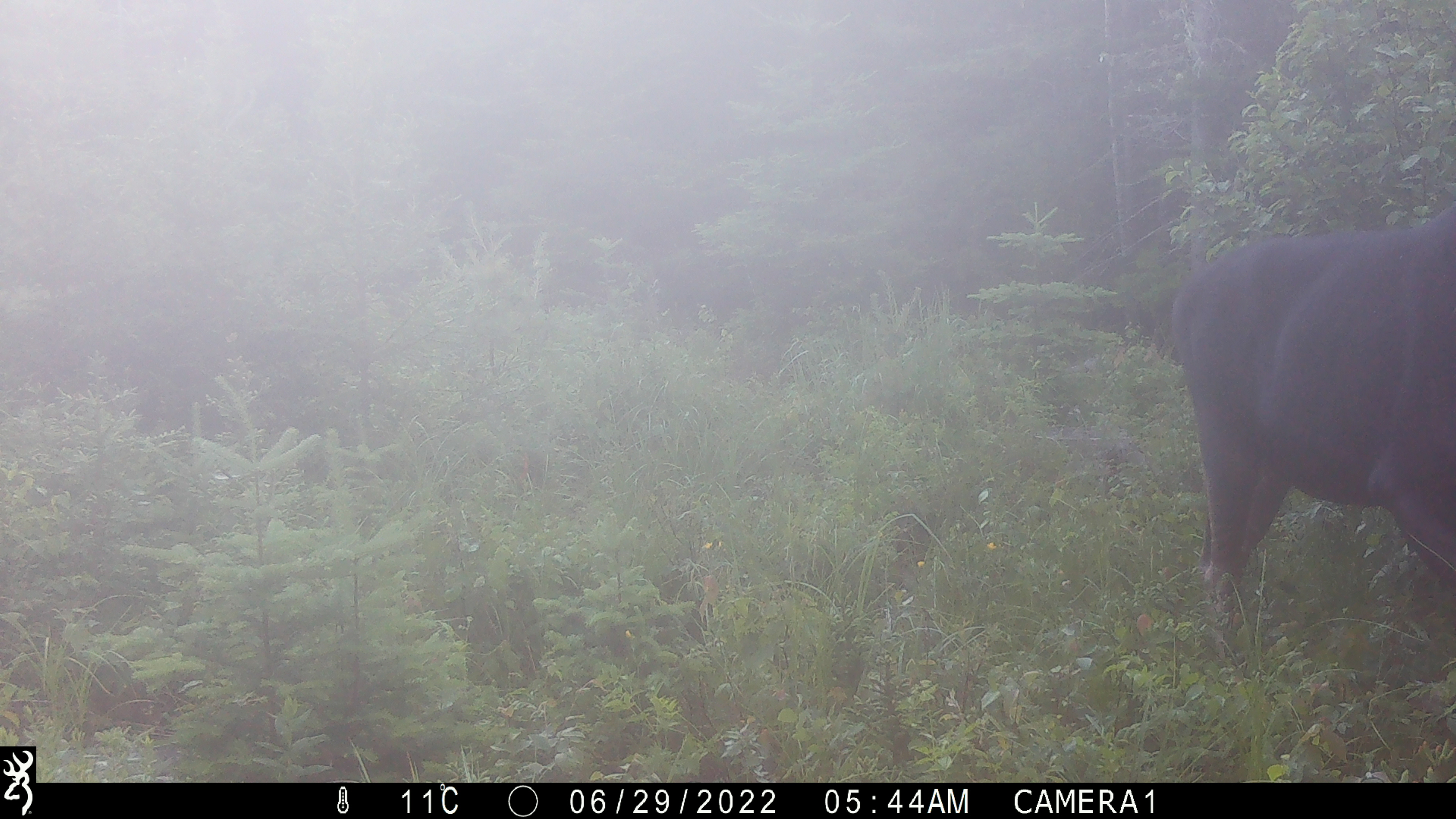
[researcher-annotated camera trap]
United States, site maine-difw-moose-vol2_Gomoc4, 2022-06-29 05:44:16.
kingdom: Animalia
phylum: Chordata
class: Mammalia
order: Artiodactyla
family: Cervidae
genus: Alces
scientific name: Alces alces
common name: moose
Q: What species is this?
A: Moose (Alces alces).